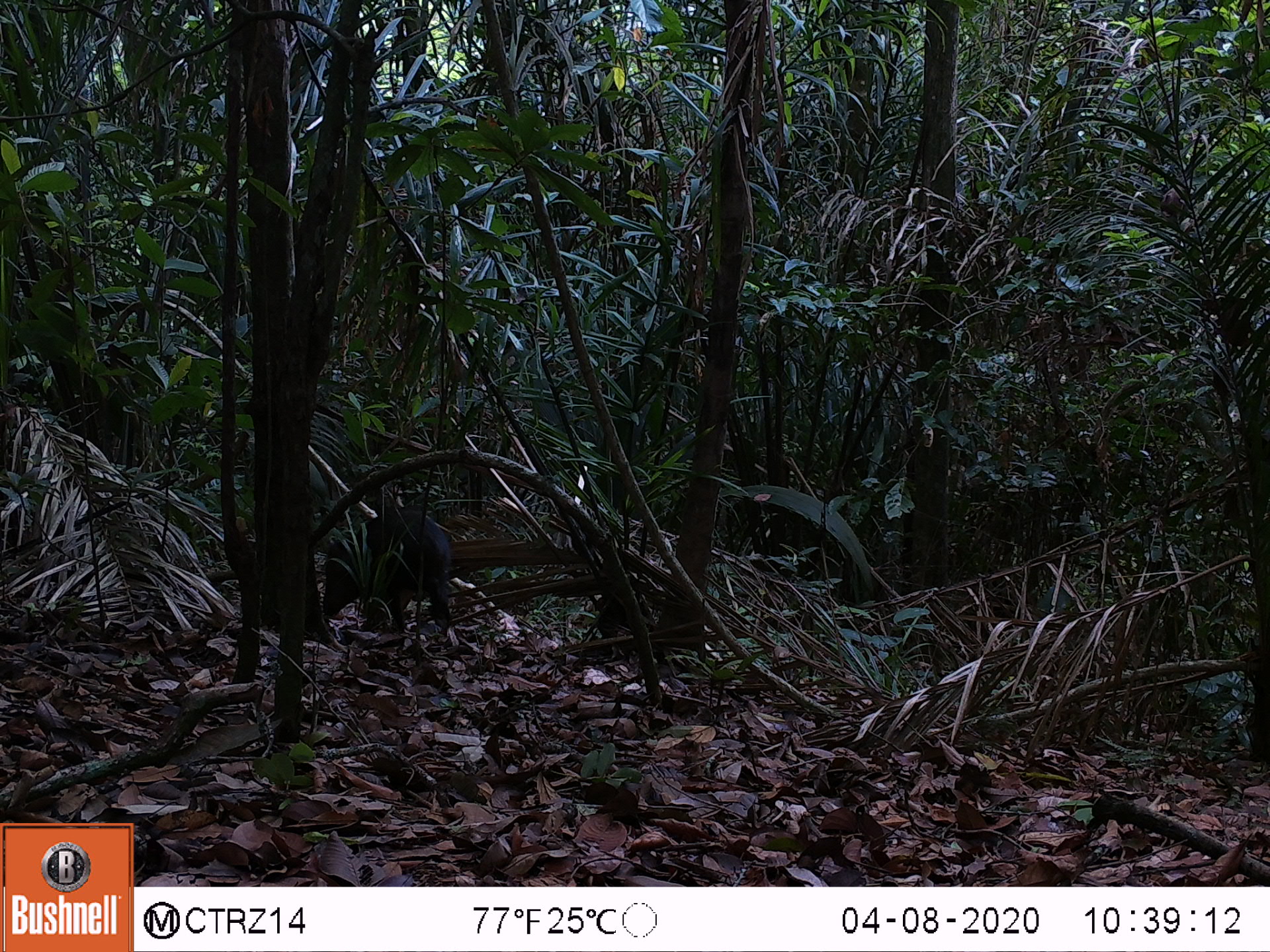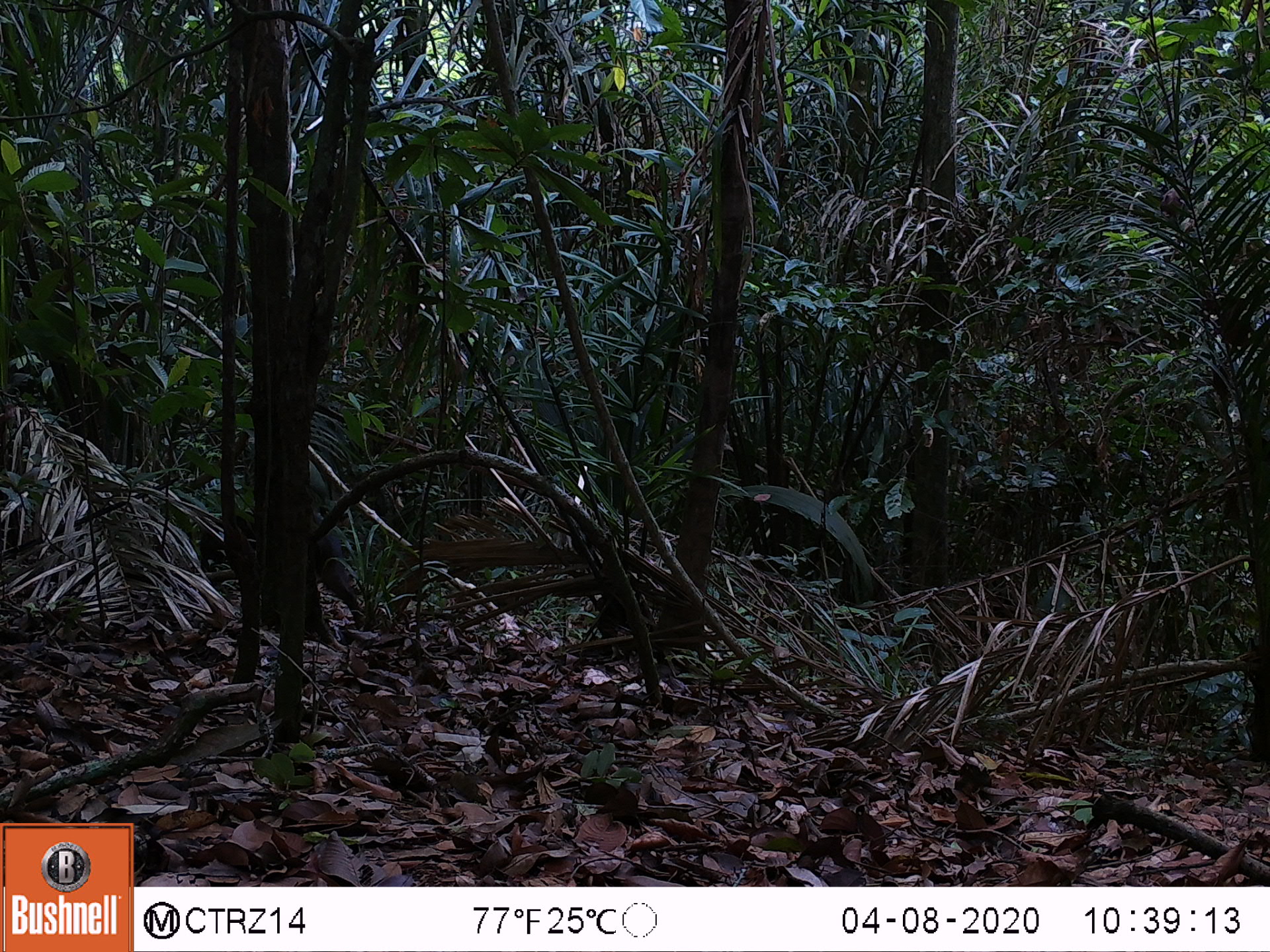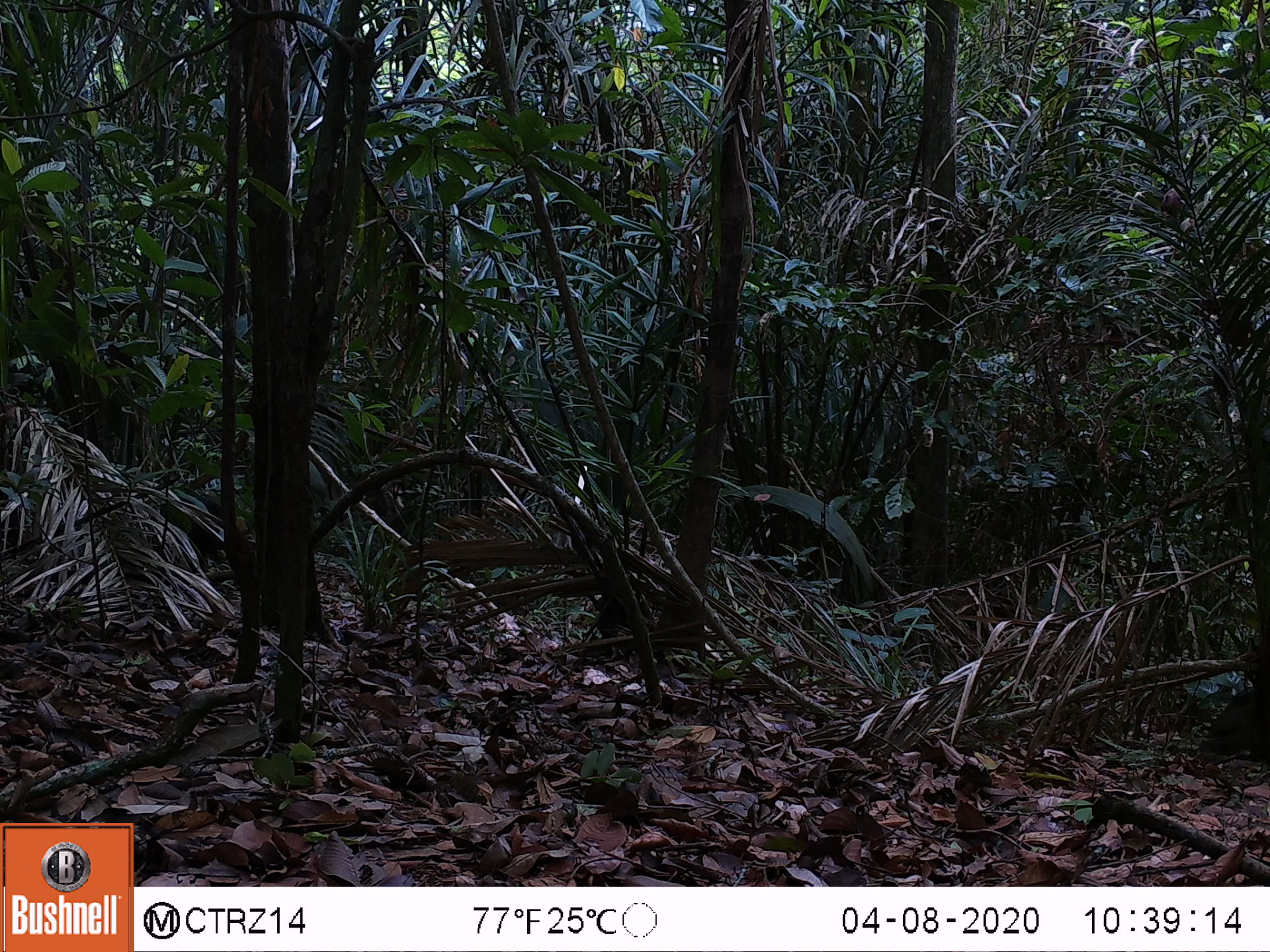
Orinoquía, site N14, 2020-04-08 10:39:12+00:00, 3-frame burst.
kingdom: Animalia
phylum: Chordata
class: Mammalia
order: Artiodactyla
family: Tayassuidae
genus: Pecari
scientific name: Pecari tajacu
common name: collared peccary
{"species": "collared peccary (Pecari tajacu)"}